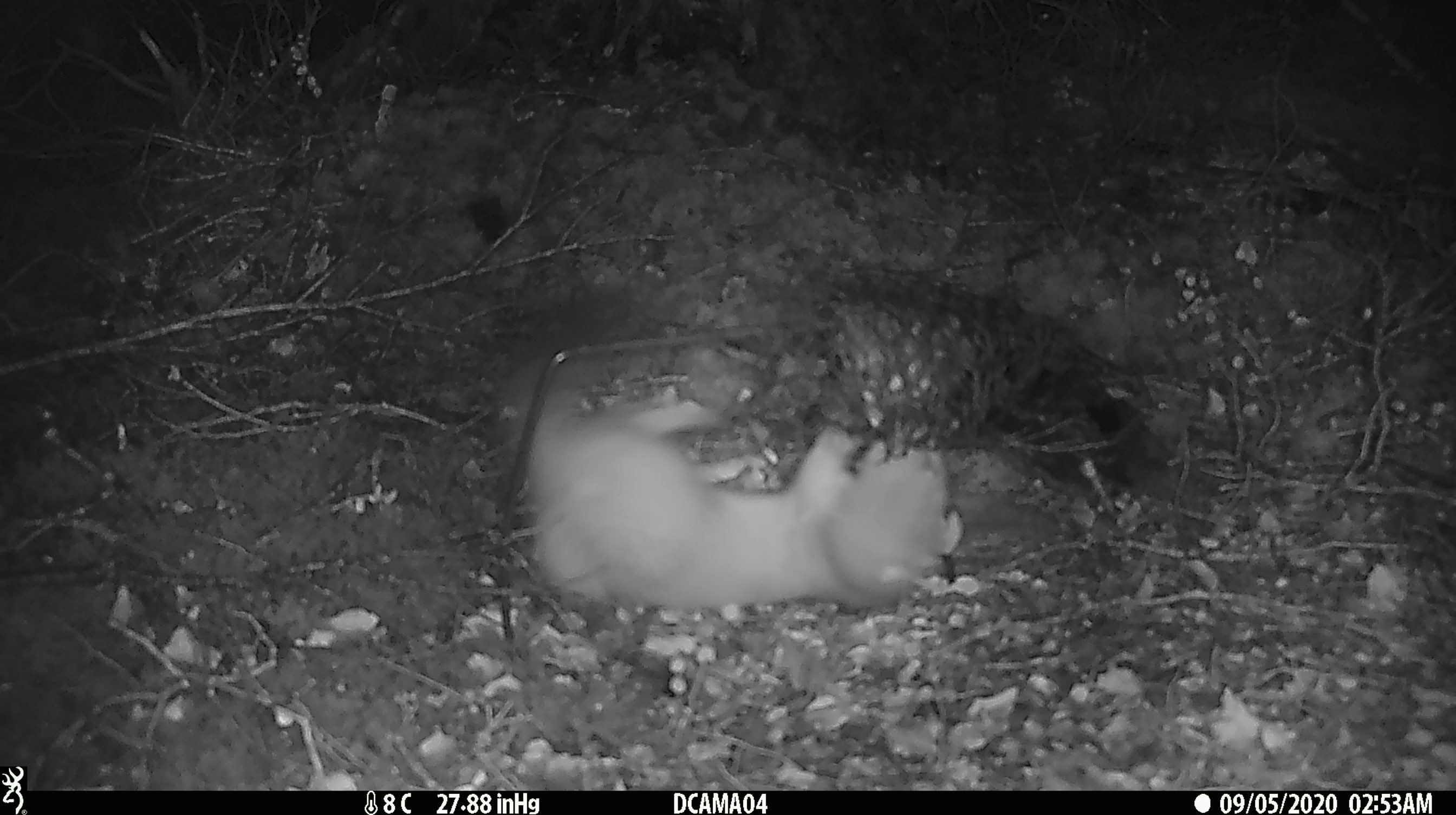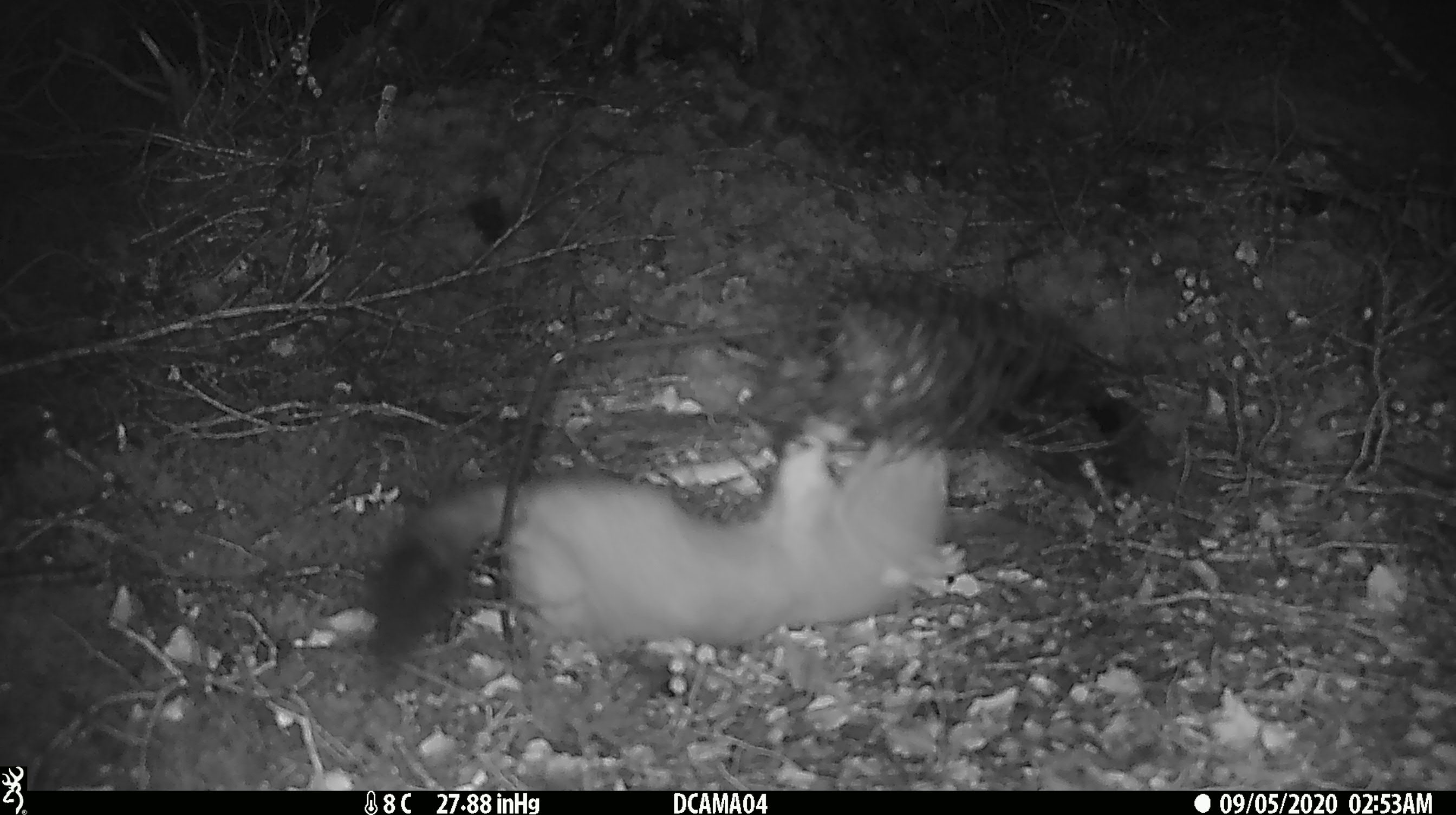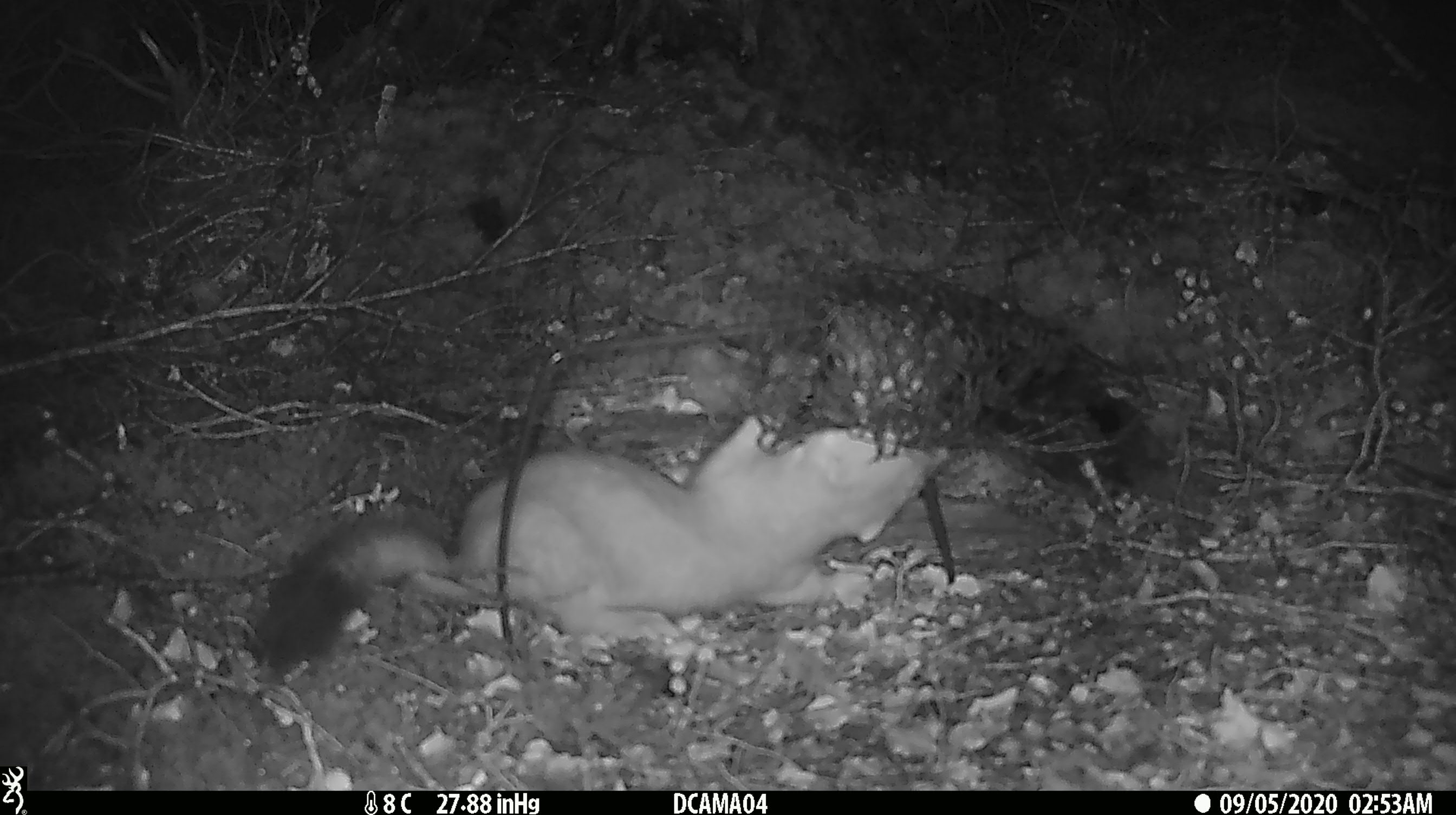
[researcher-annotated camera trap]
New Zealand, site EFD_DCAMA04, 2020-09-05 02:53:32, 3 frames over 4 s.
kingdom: Animalia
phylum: Chordata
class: Mammalia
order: Carnivora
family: Mustelidae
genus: Mustela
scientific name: Mustela erminea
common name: stoat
Stoat (Mustela erminea).